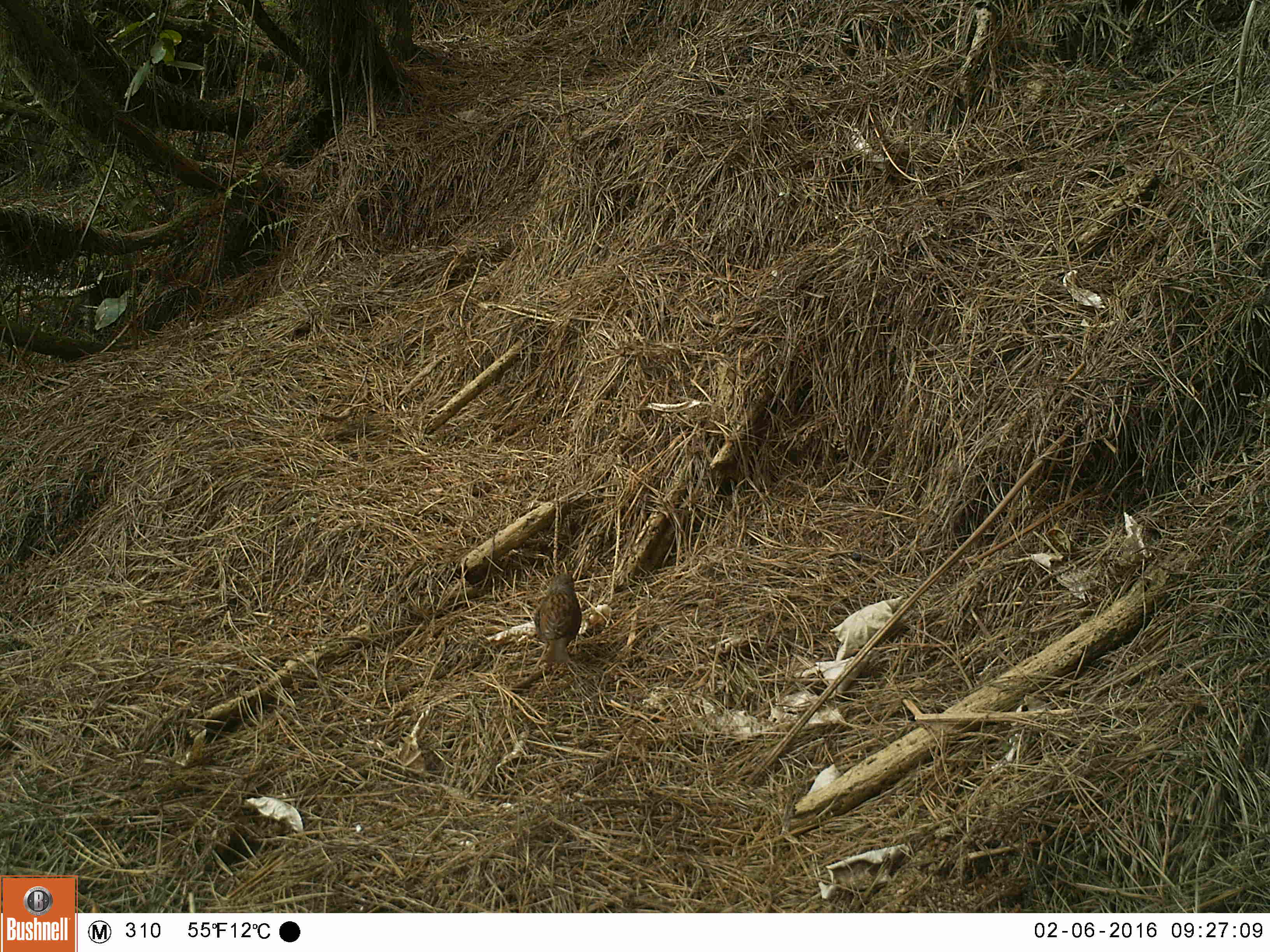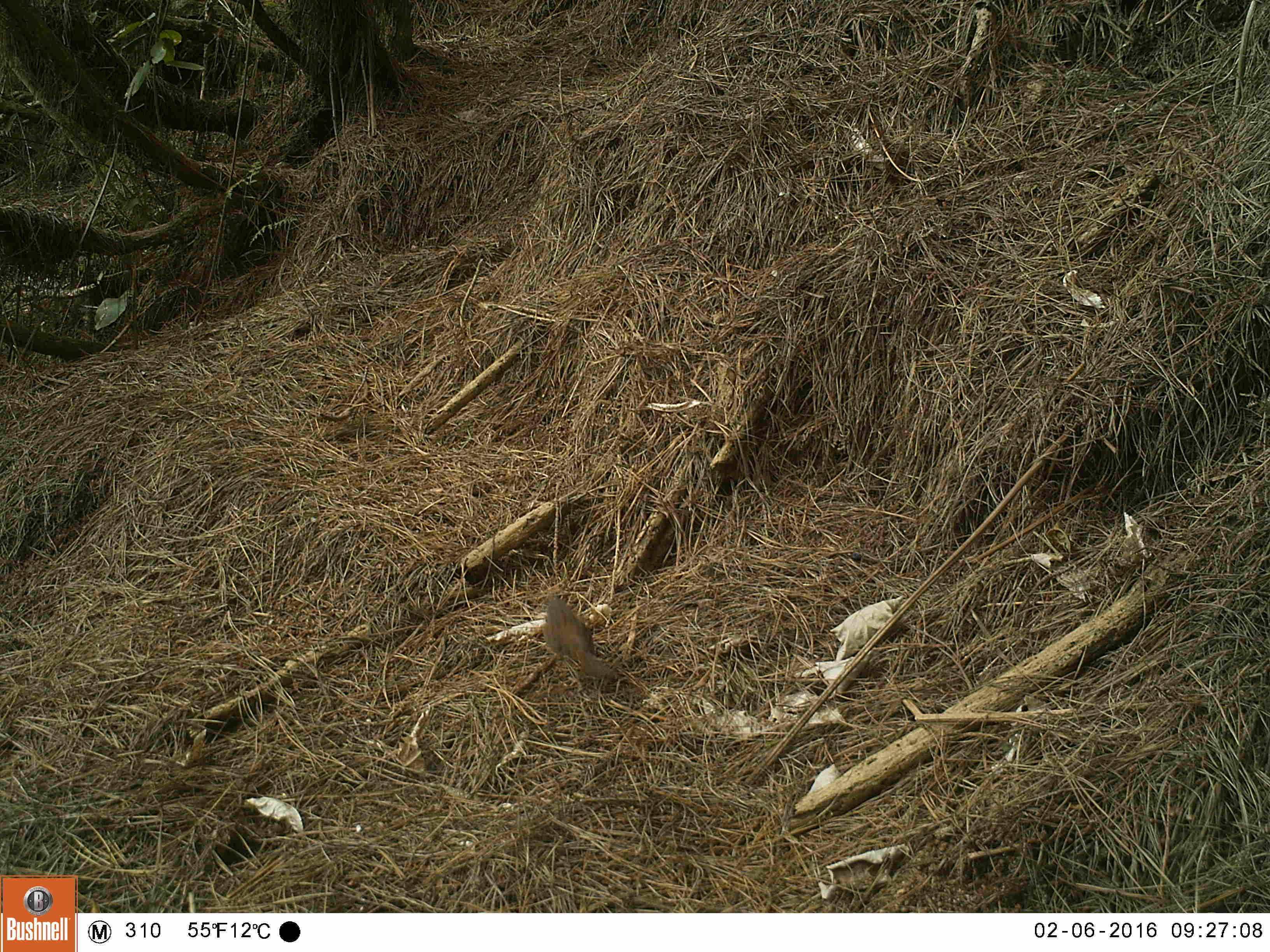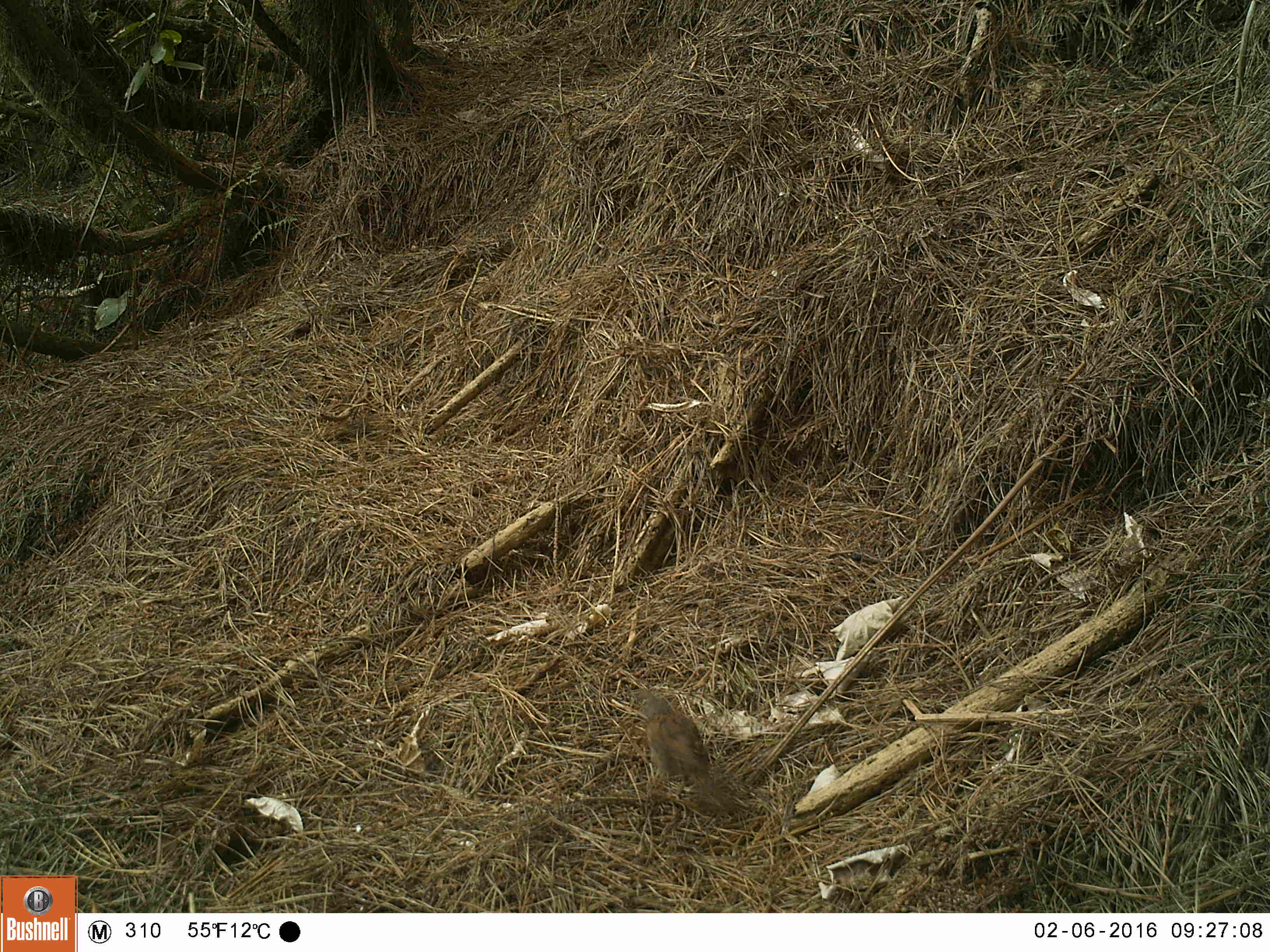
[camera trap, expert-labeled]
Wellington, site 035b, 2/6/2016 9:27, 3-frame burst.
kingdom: Animalia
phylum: Chordata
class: Aves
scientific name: Aves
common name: bird